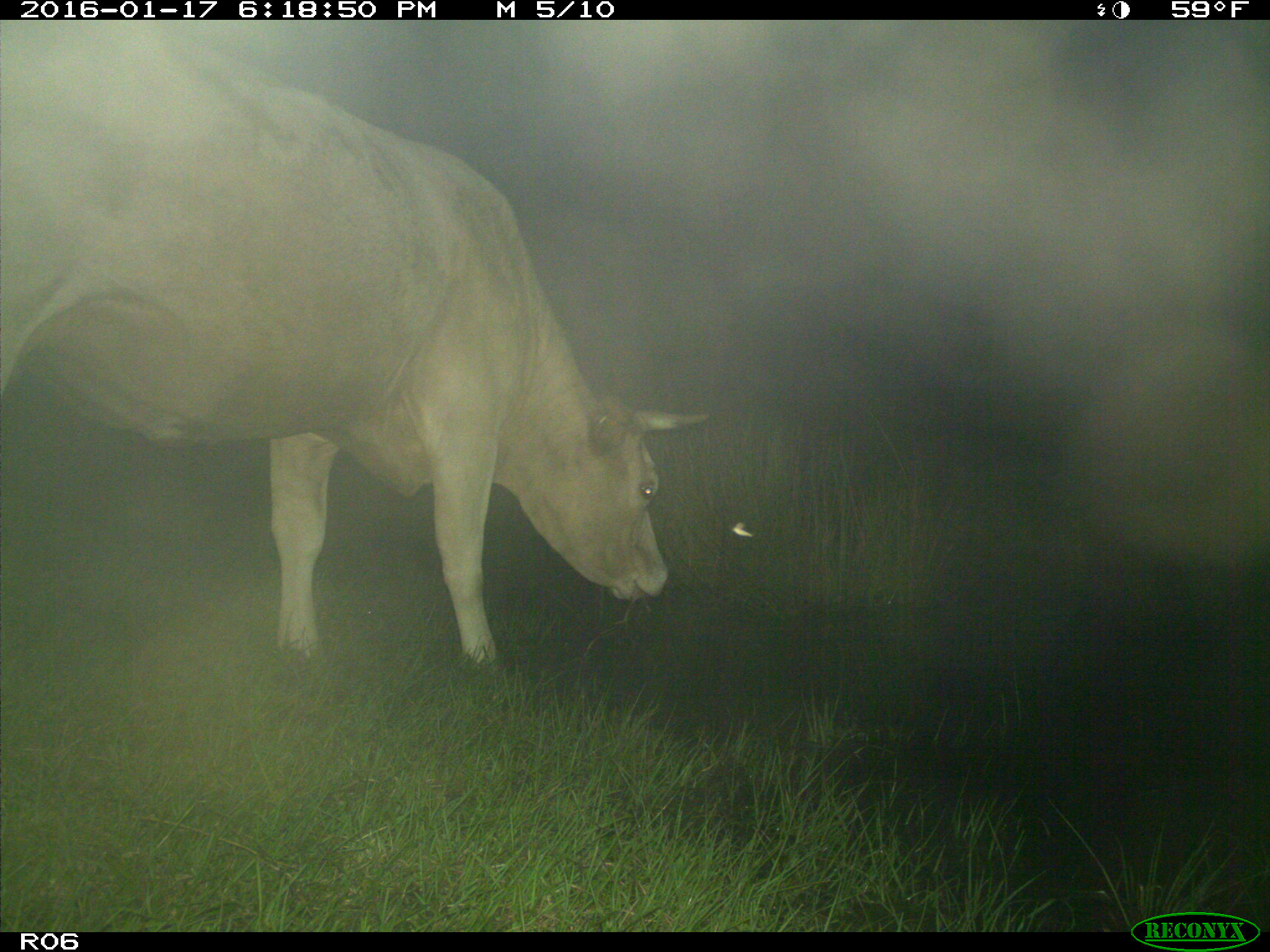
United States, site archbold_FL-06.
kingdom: Animalia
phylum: Chordata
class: Mammalia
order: Artiodactyla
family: Bovidae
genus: Bos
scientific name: Bos taurus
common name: domestic cow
Bos taurus (domestic cow).